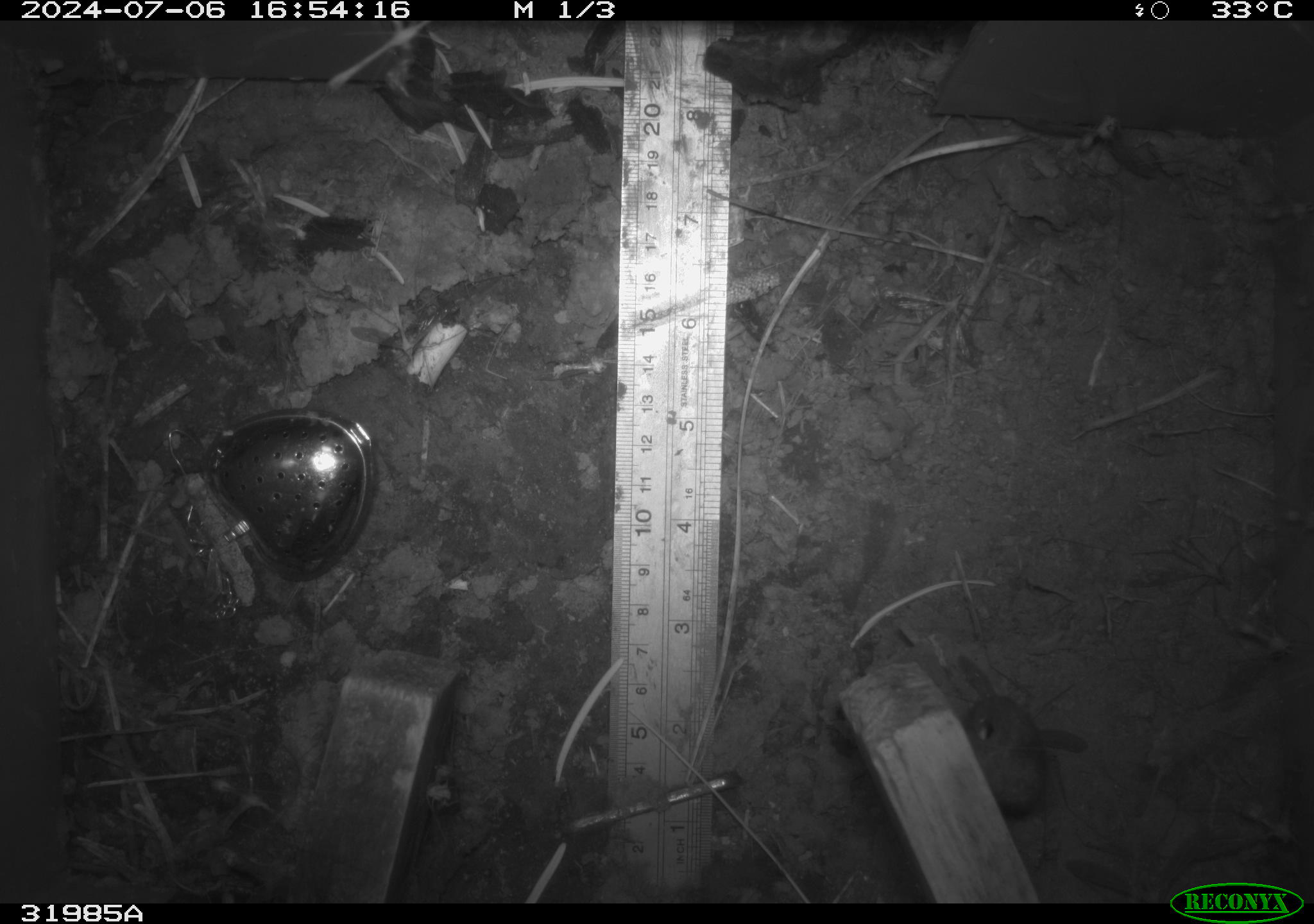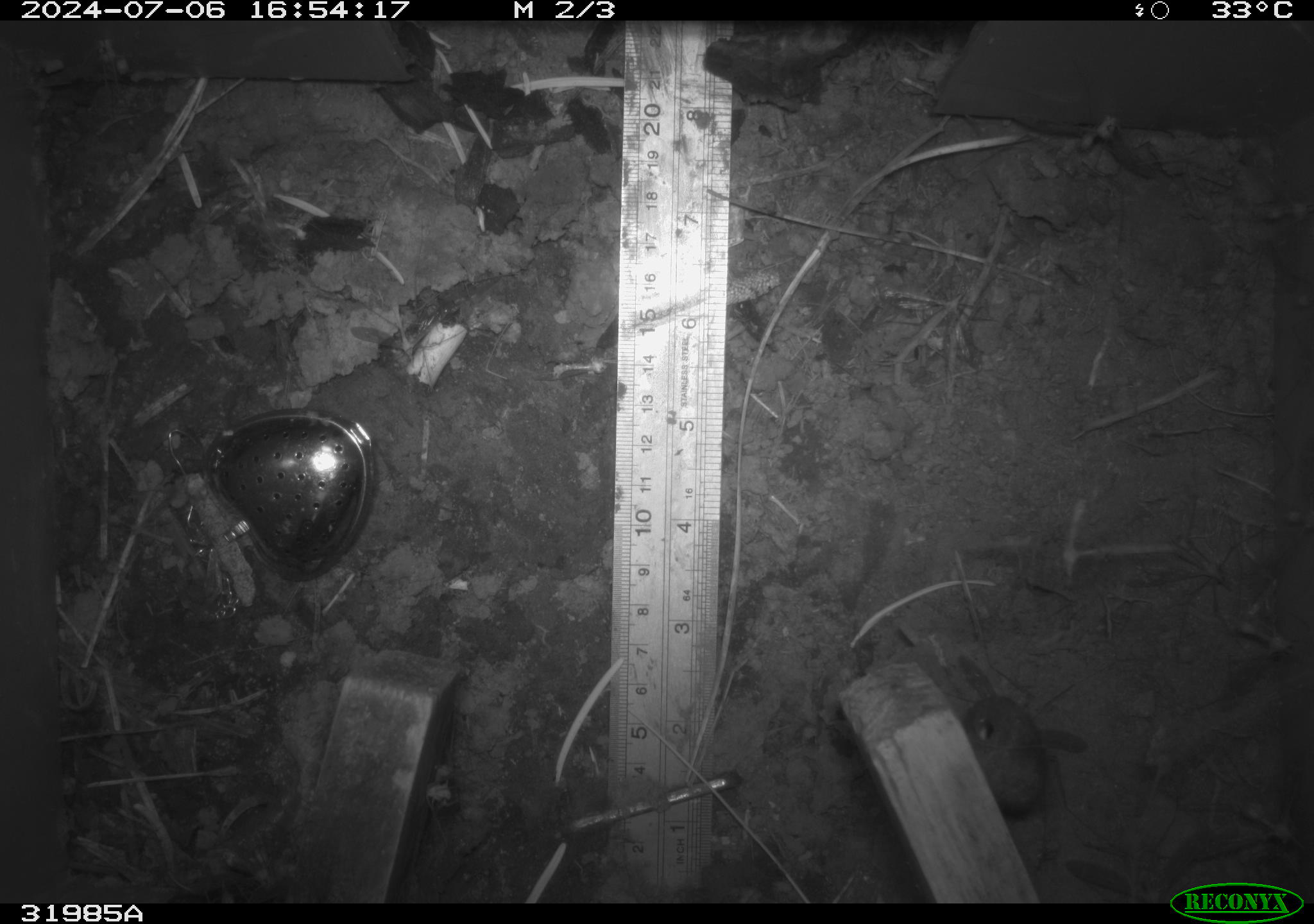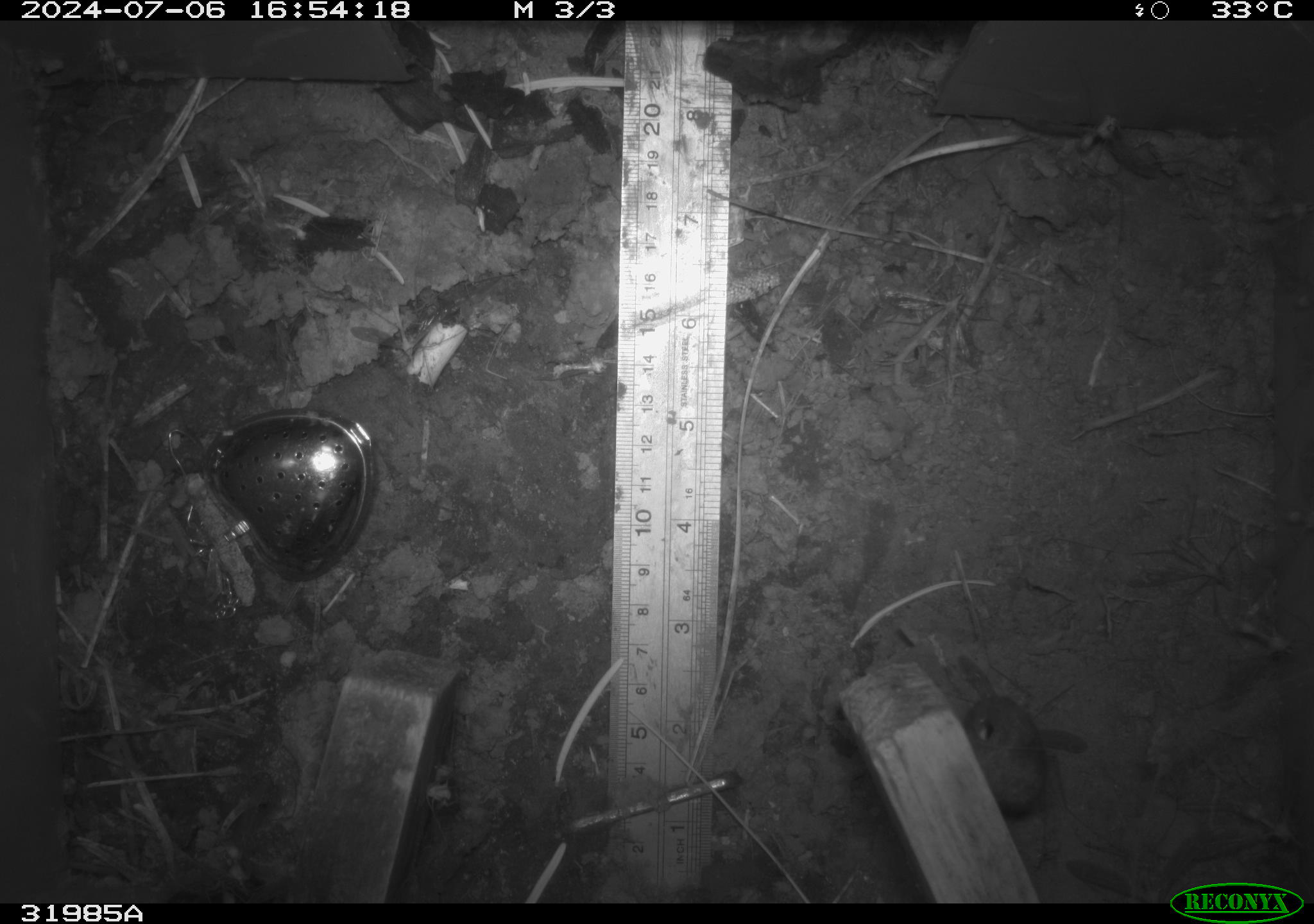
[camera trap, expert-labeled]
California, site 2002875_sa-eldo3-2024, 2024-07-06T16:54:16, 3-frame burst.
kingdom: Animalia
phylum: Arthropoda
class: Insecta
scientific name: Insecta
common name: insect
Insect (Insecta).